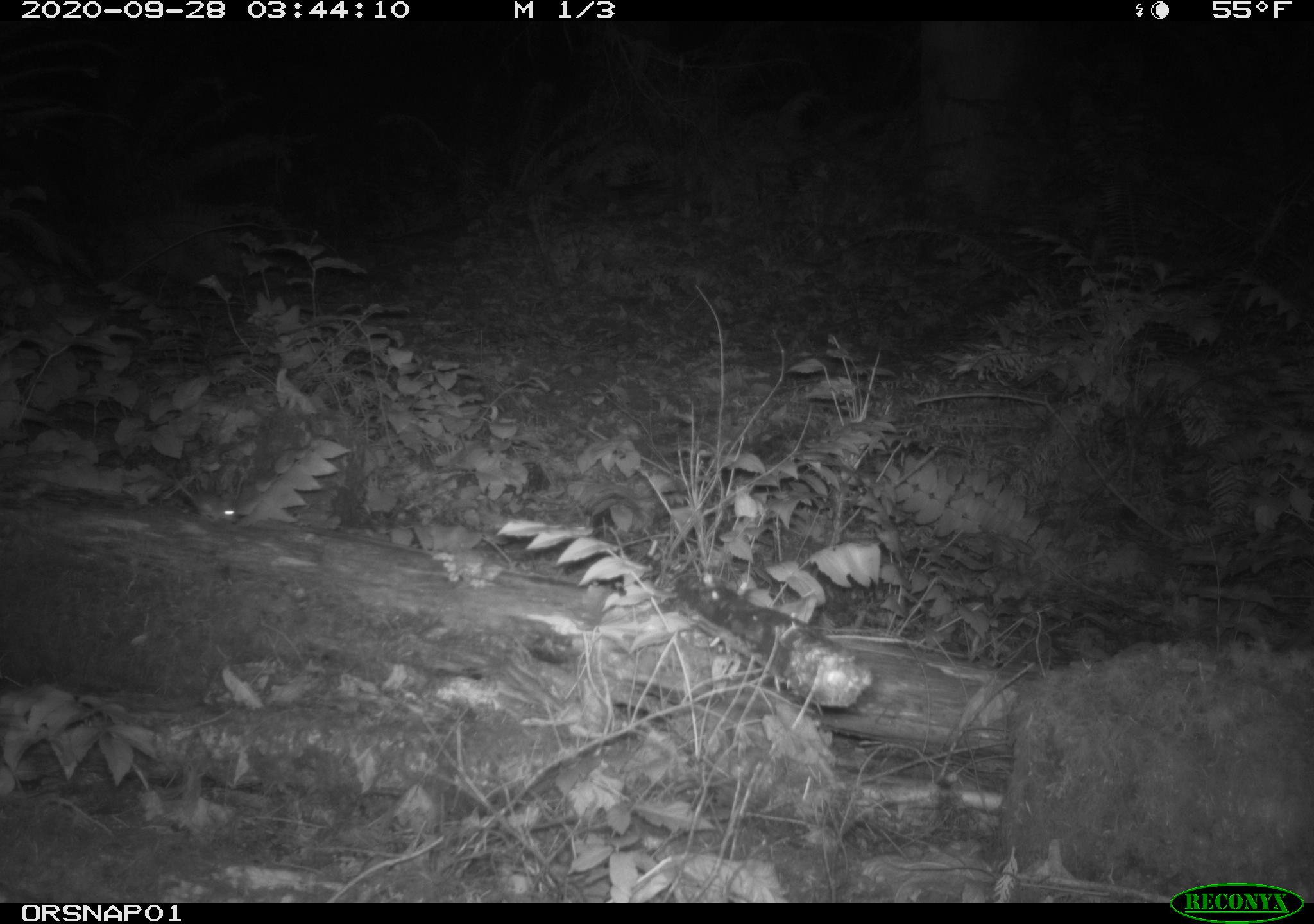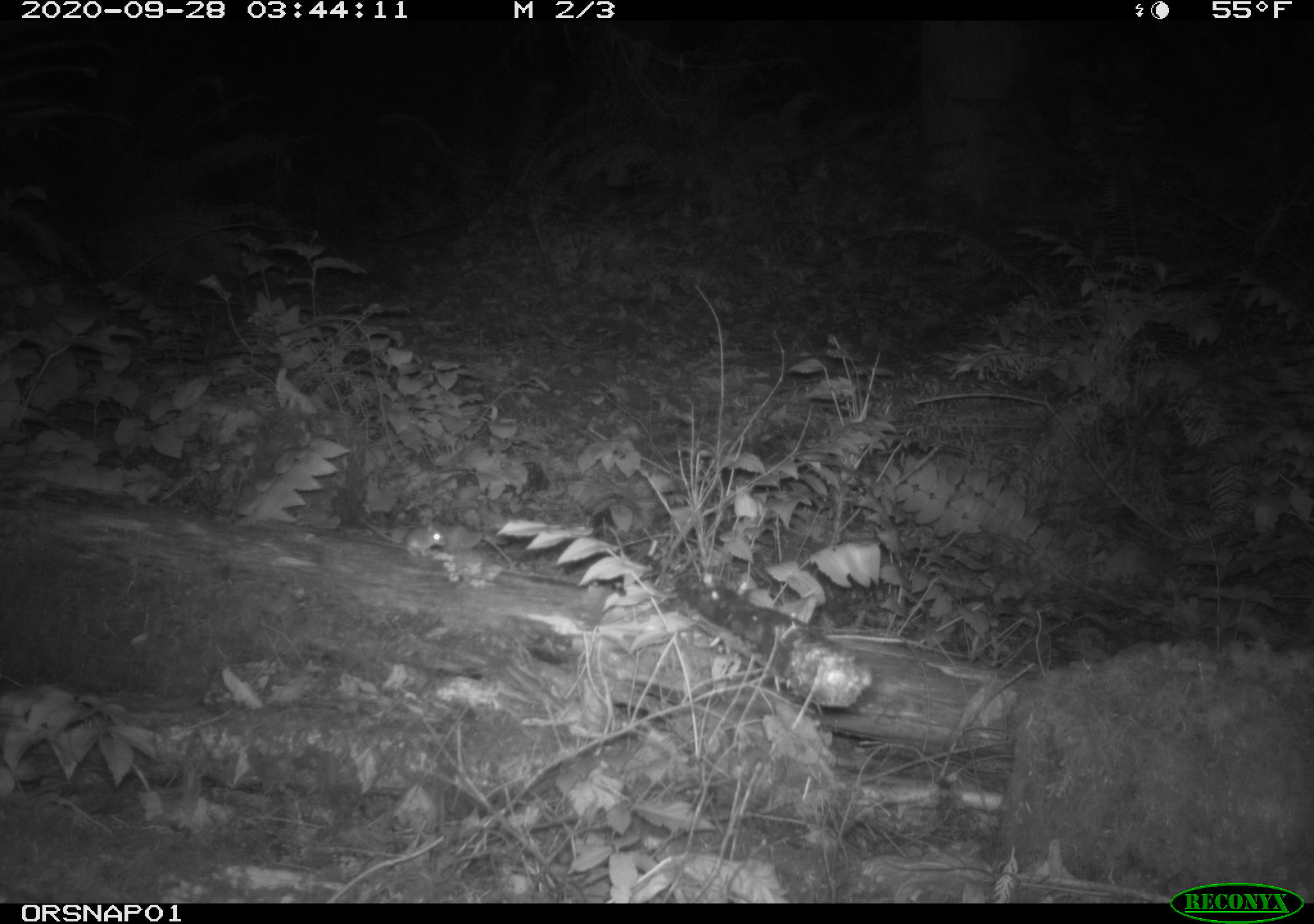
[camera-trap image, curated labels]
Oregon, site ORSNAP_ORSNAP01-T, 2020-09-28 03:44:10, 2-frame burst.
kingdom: Animalia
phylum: Chordata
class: Mammalia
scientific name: Mammalia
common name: small mammal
Small mammal (Mammalia).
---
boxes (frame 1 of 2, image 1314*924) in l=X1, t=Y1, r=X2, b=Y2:
small mammal: l=160, t=475, r=251, b=536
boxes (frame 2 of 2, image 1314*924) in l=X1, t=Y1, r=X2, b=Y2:
small mammal: l=363, t=506, r=448, b=578